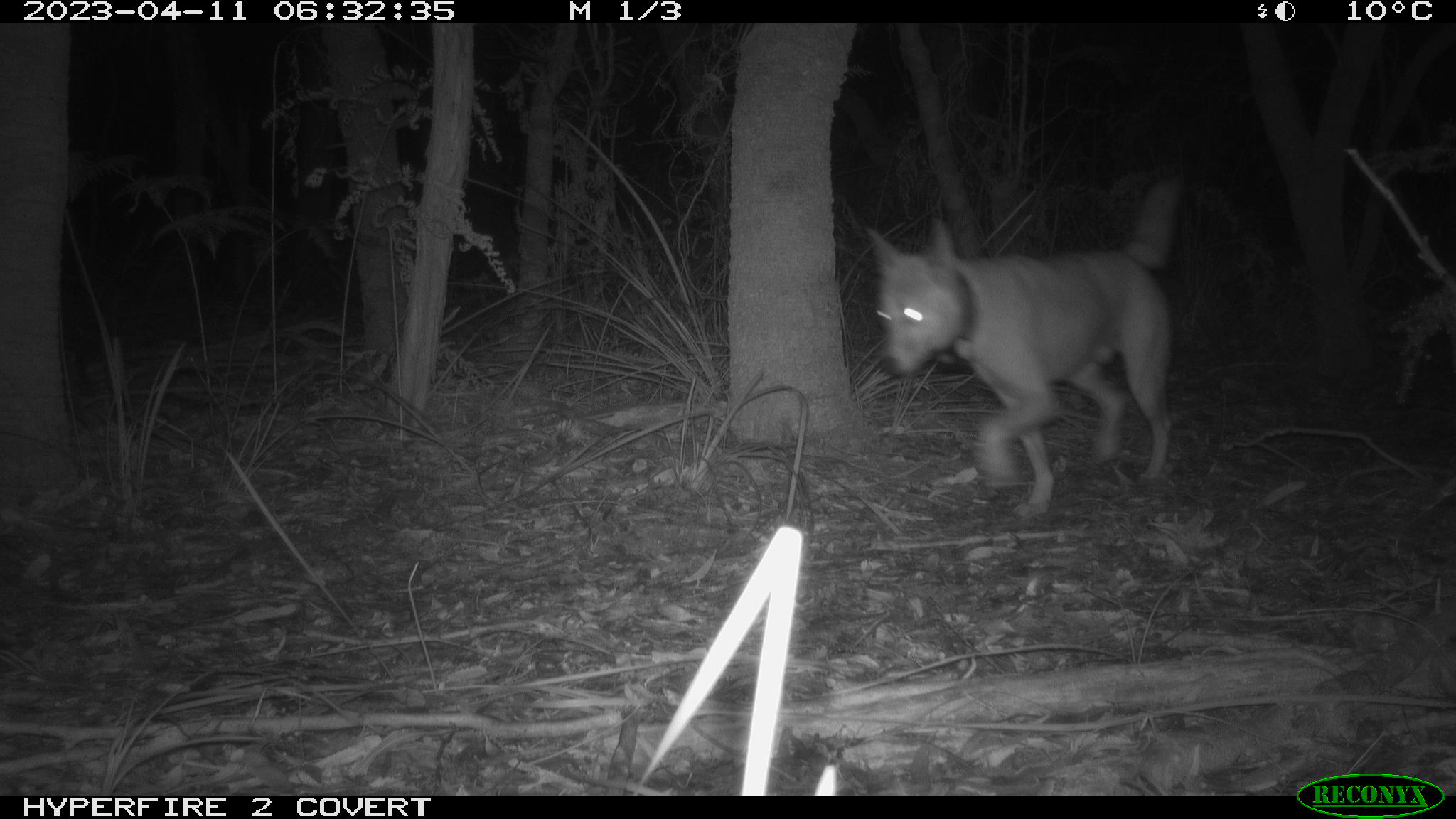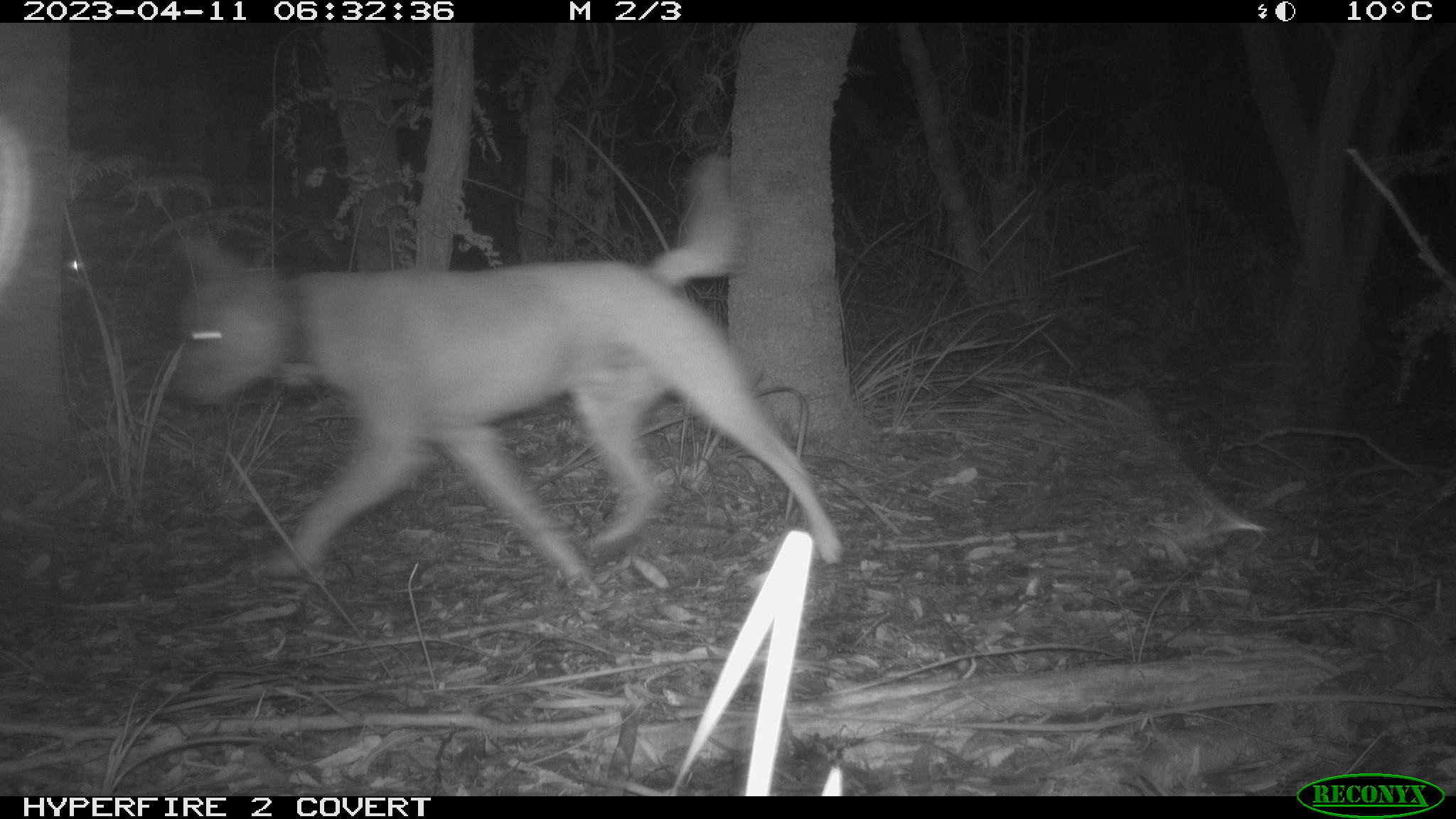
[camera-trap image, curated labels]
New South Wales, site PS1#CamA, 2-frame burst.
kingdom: Animalia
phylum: Chordata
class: Mammalia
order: Carnivora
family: Canidae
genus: Canis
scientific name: Canis familiaris dingo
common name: dingo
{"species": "dingo (Canis familiaris dingo)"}